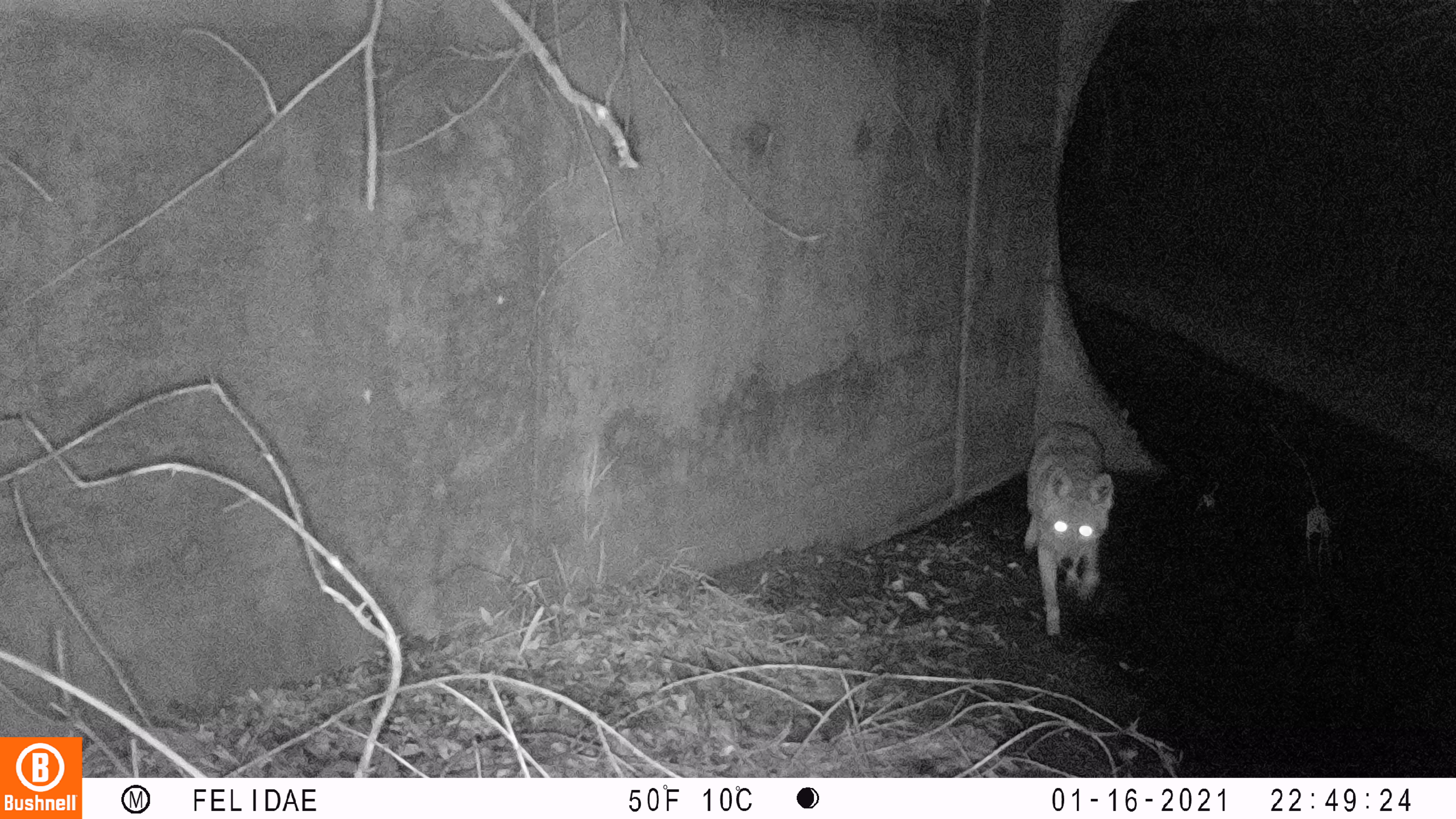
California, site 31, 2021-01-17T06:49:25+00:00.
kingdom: Animalia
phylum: Chordata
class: Mammalia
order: Carnivora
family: Canidae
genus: Canis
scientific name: Canis latrans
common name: coyote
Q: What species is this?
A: Coyote (Canis latrans).